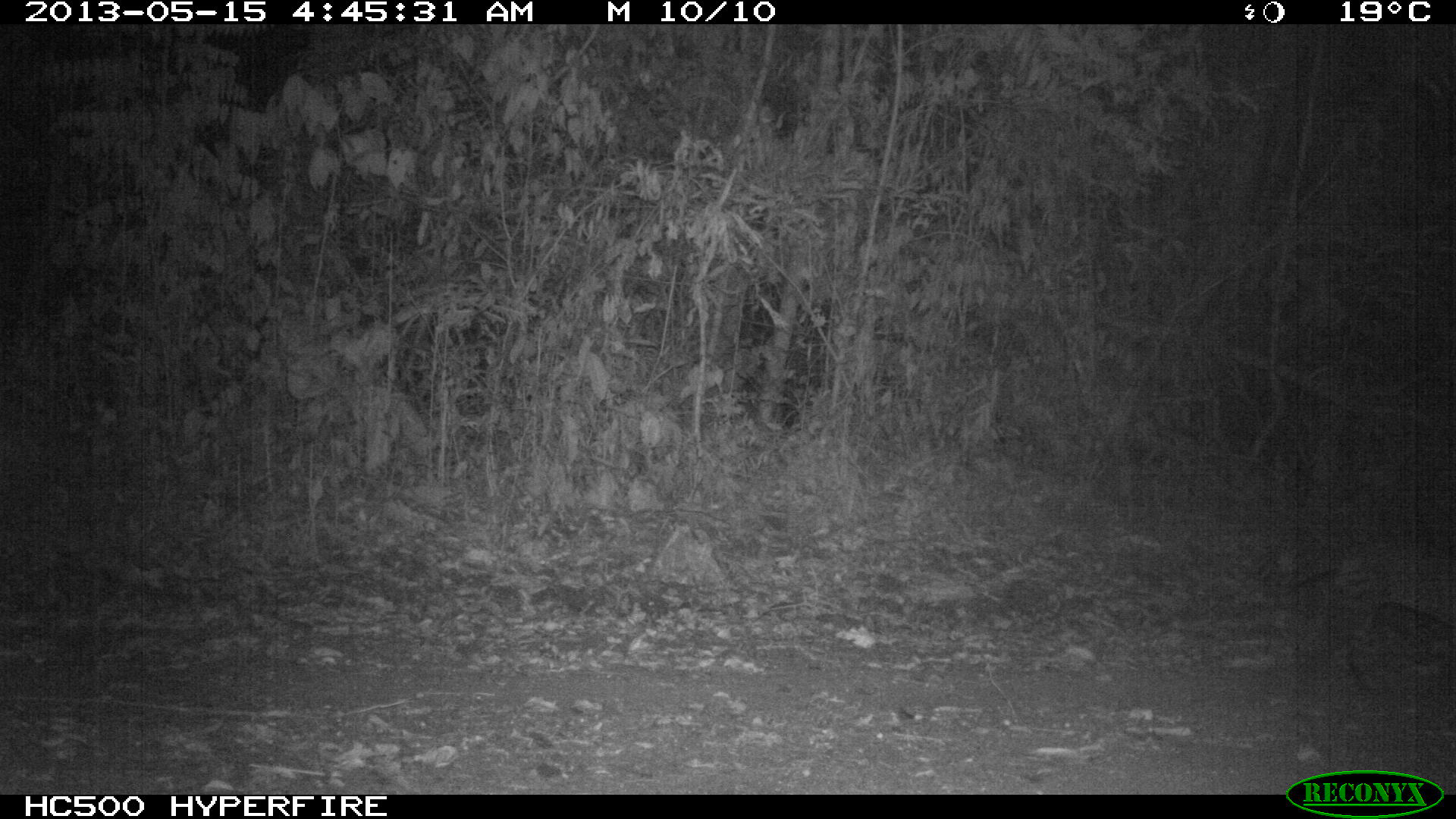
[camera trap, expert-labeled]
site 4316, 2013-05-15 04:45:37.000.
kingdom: Animalia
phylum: Chordata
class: Mammalia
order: Carnivora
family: Felidae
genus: Leopardus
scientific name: Leopardus pardalis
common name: ocelot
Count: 1.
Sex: female.